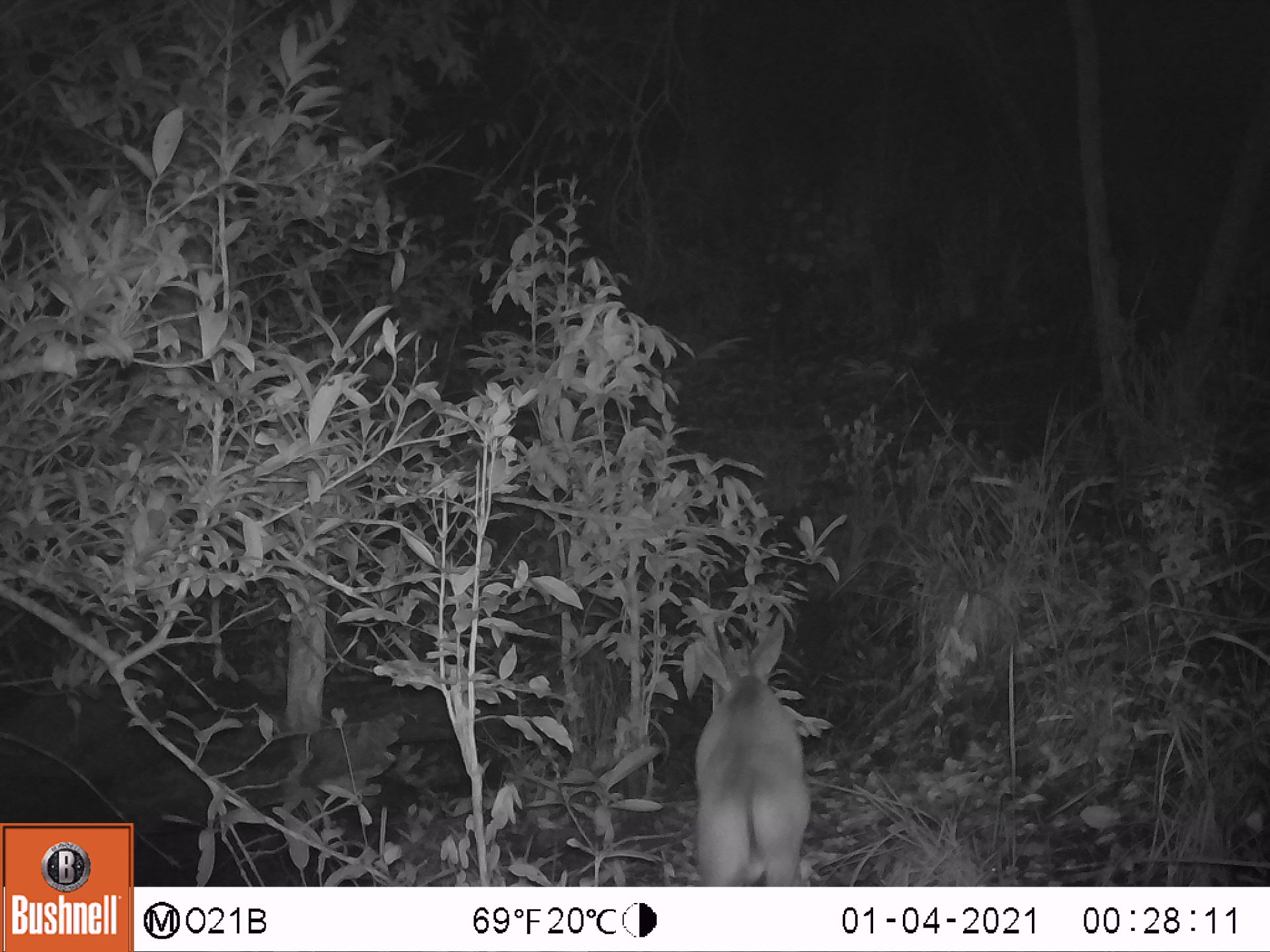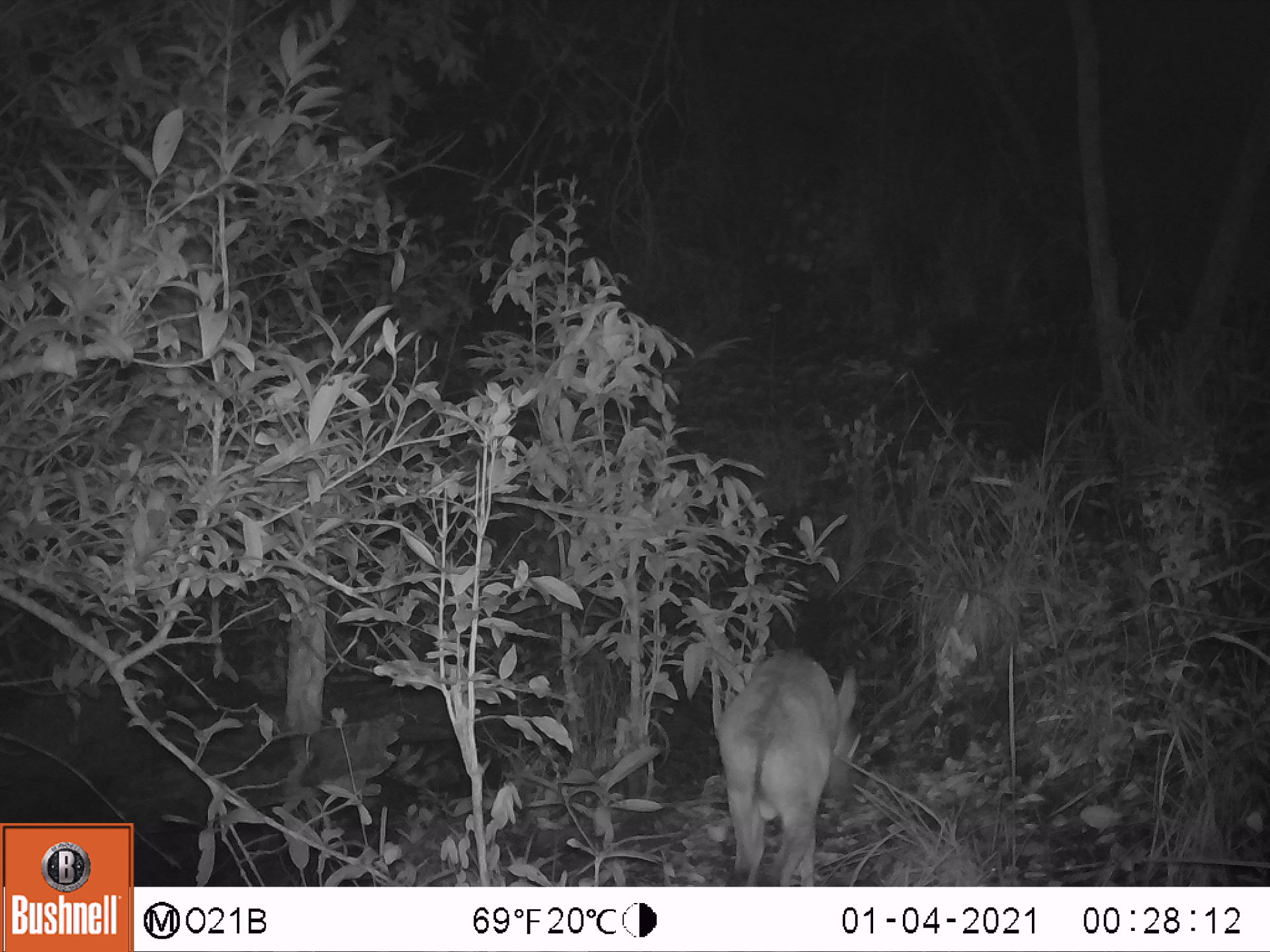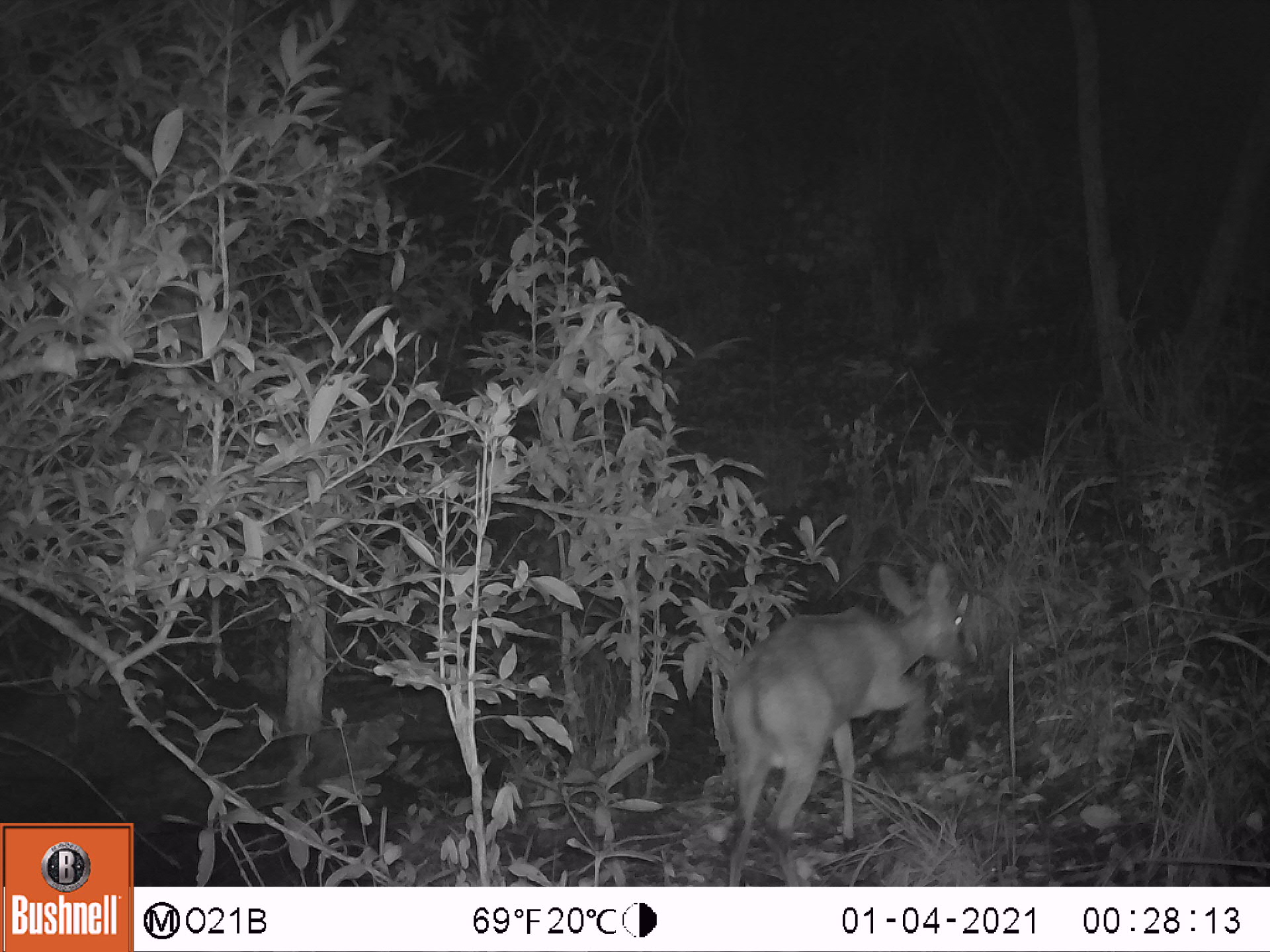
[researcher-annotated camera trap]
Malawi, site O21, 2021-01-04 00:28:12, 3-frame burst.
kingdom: Animalia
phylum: Chordata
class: Mammalia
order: Artiodactyla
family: Bovidae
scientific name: Antilopinae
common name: small antelope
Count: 1.